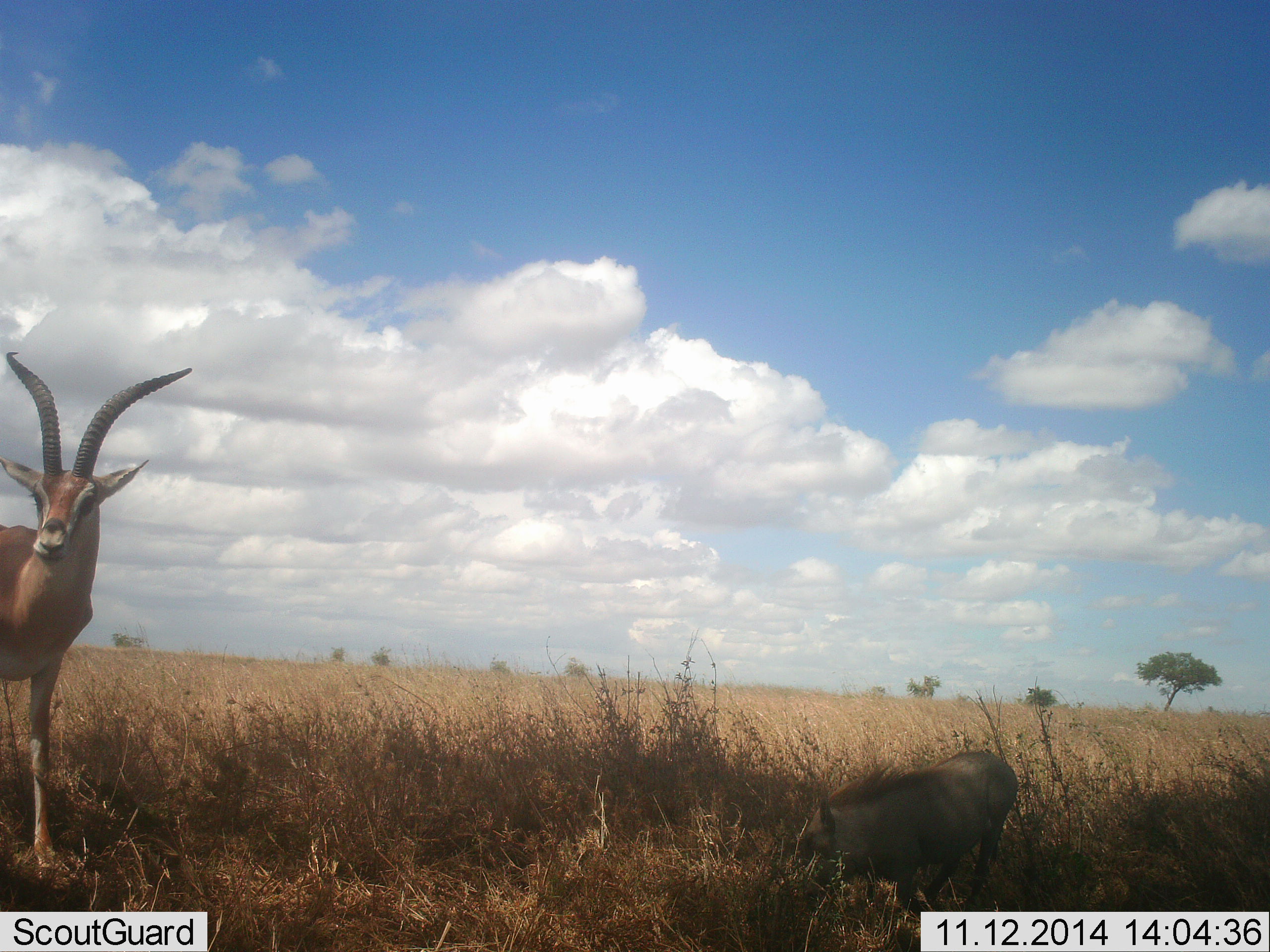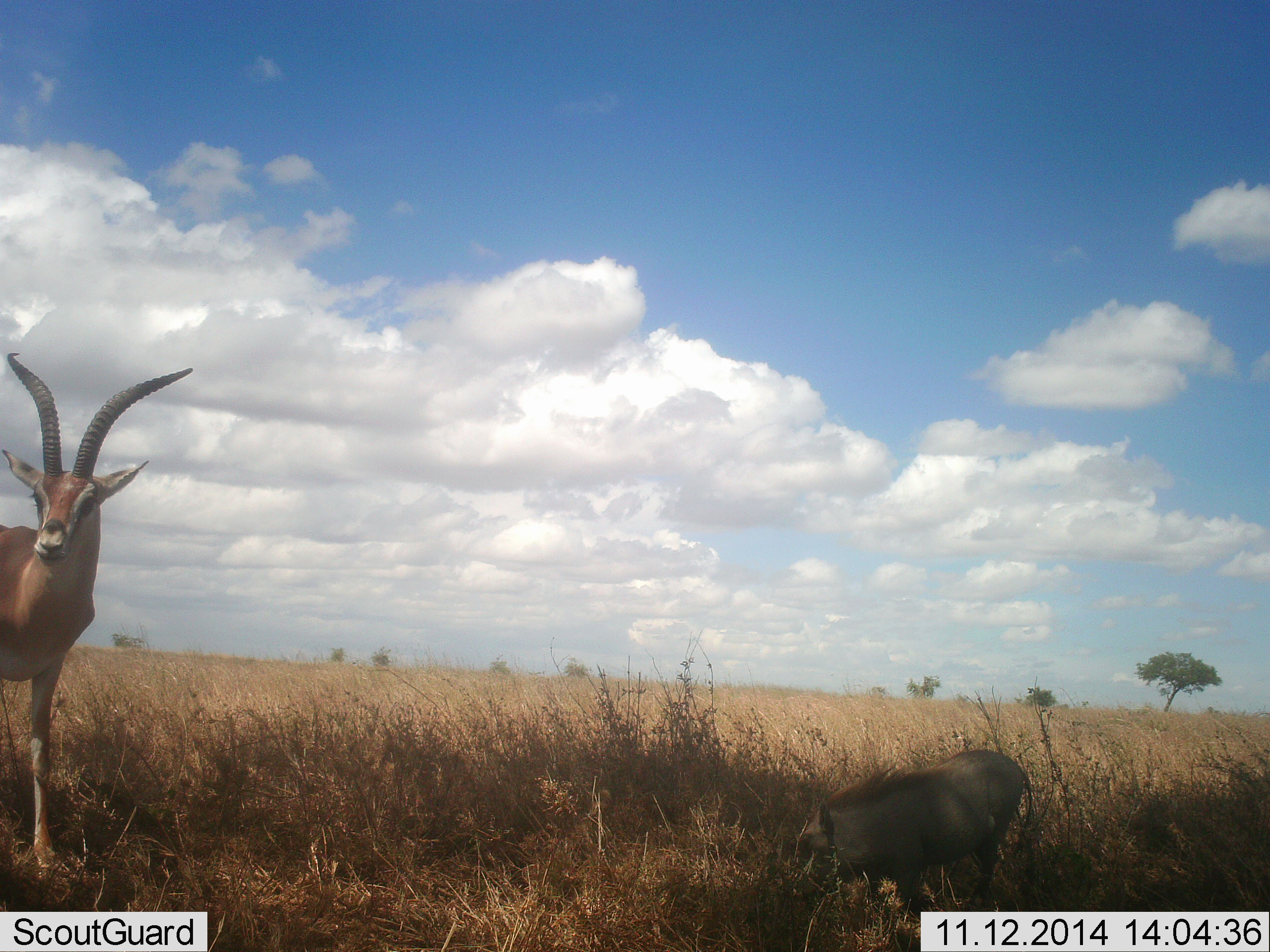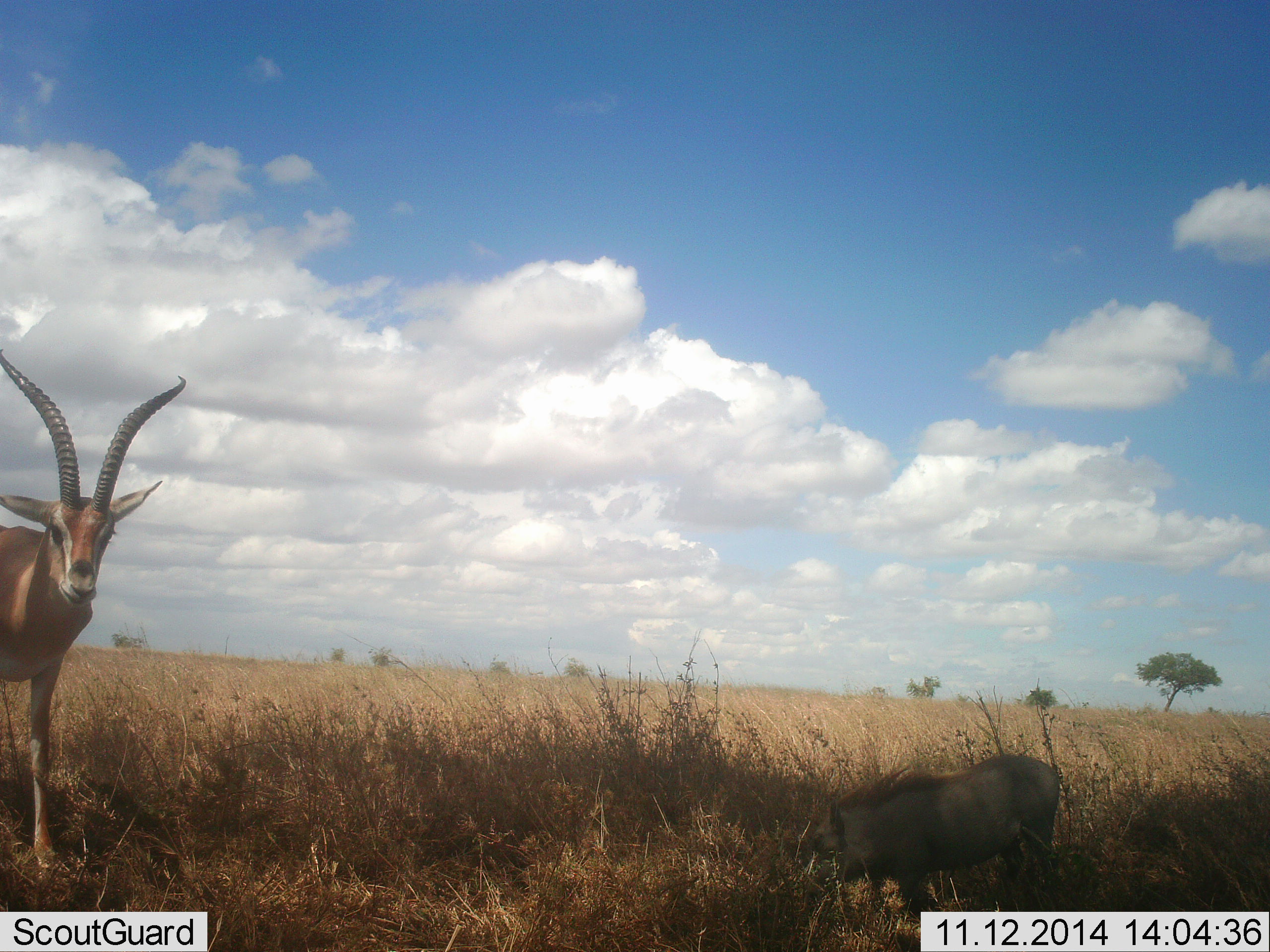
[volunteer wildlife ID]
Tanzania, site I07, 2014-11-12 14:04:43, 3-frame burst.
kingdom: Animalia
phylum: Chordata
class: Mammalia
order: Artiodactyla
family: Bovidae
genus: Eudorcas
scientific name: Eudorcas thomsonii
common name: thomson's gazelle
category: gazellethomsons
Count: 1.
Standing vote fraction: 100%.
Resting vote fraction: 0%.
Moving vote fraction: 0%.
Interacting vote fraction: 0%.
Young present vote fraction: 0%.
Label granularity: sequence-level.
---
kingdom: Animalia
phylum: Chordata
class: Mammalia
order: Artiodactyla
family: Suidae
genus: Phacochoerus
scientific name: Phacochoerus africanus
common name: warthog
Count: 1.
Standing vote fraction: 28%.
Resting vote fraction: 0%.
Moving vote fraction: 0%.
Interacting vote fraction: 6%.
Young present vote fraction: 0%.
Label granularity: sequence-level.